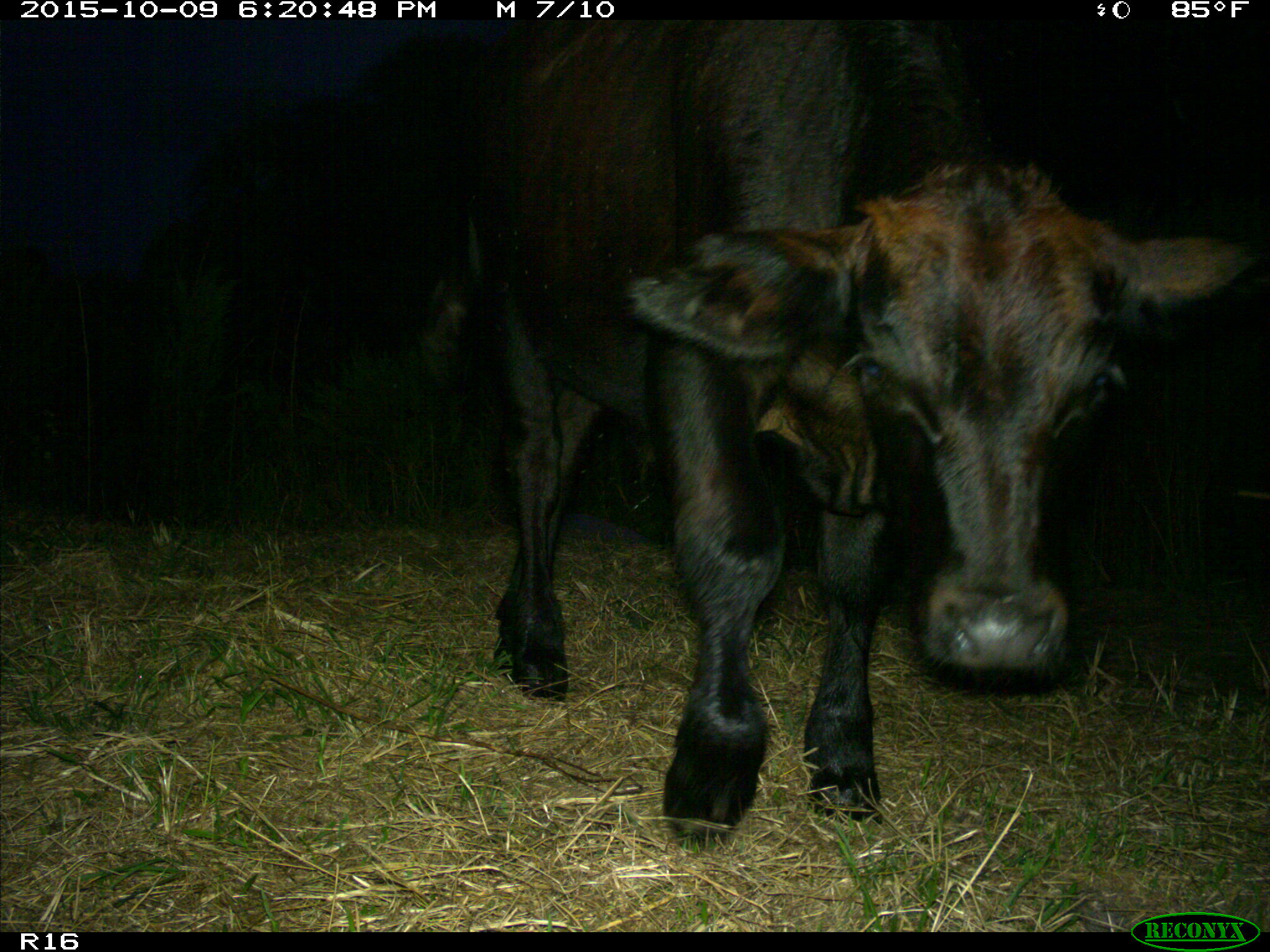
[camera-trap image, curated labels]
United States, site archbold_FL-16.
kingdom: Animalia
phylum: Chordata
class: Mammalia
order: Artiodactyla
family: Bovidae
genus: Bos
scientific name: Bos taurus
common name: domestic cow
Bos taurus (domestic cow).